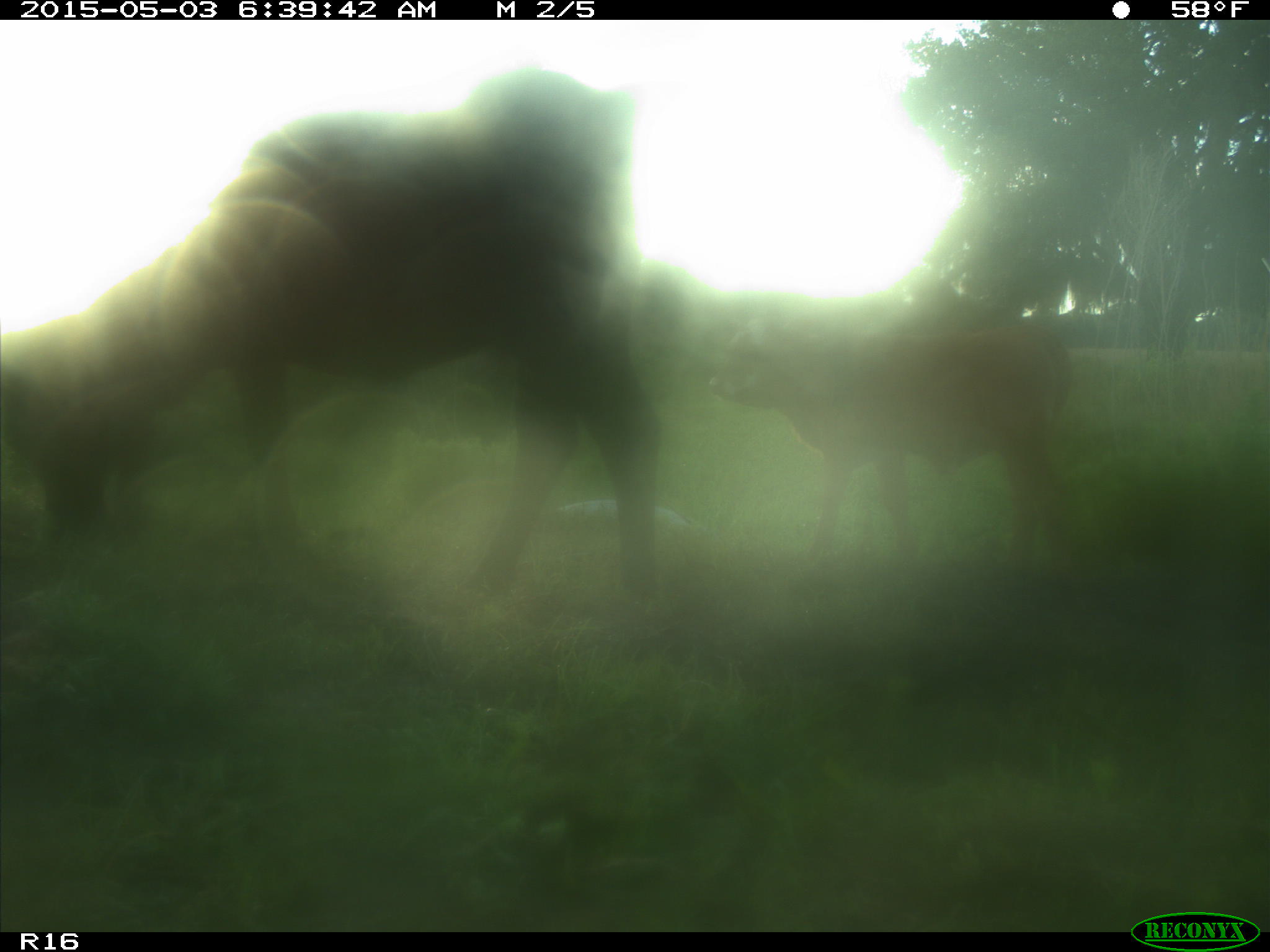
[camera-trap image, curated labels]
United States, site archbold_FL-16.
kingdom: Animalia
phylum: Chordata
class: Mammalia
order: Artiodactyla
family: Bovidae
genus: Bos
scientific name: Bos taurus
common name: domestic cow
Bos taurus (domestic cow).